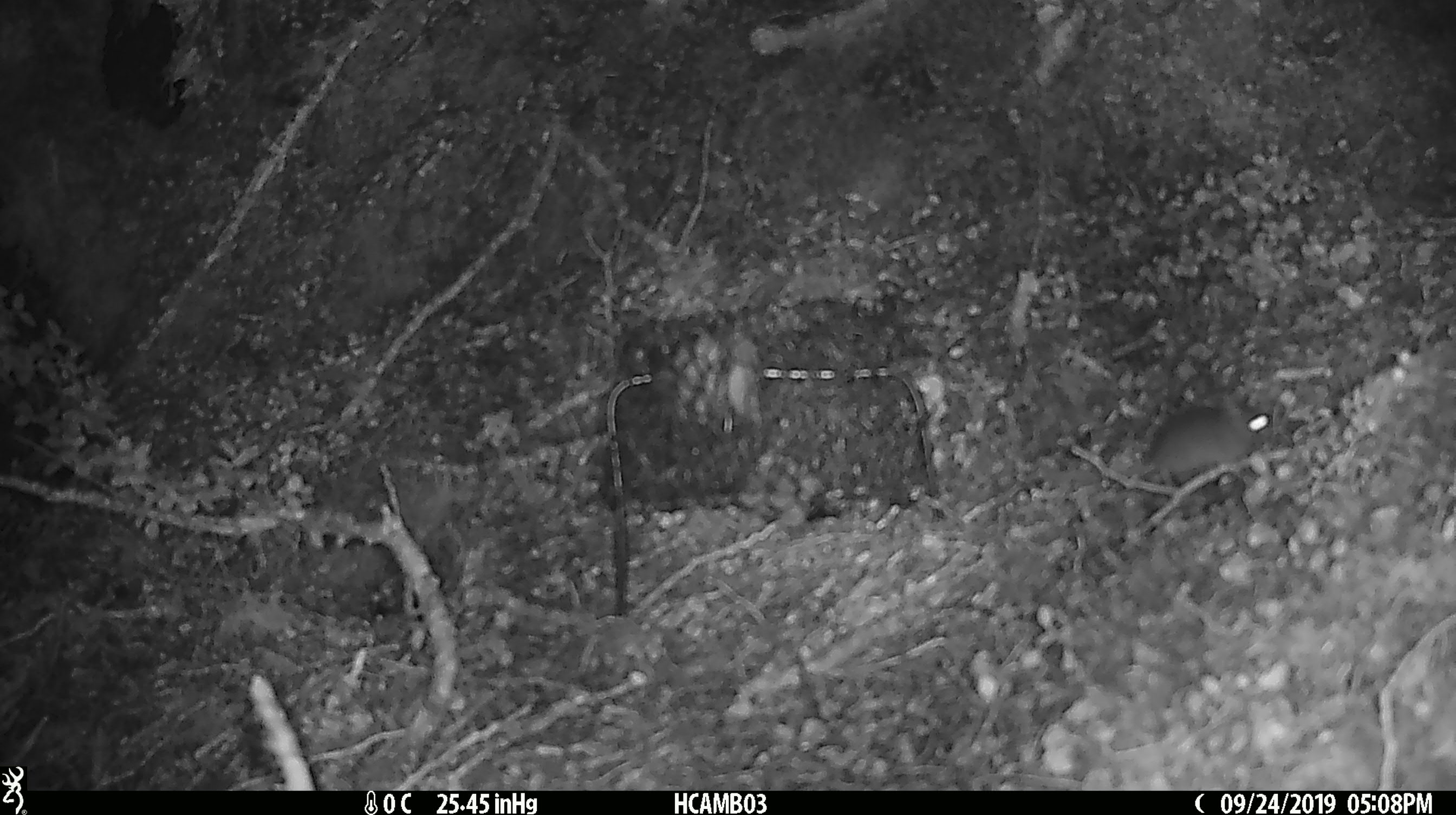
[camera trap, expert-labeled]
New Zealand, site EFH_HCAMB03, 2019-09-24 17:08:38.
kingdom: Animalia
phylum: Chordata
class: Mammalia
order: Rodentia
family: Muridae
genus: Mus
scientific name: Mus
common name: mouse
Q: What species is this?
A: Mouse (Mus).